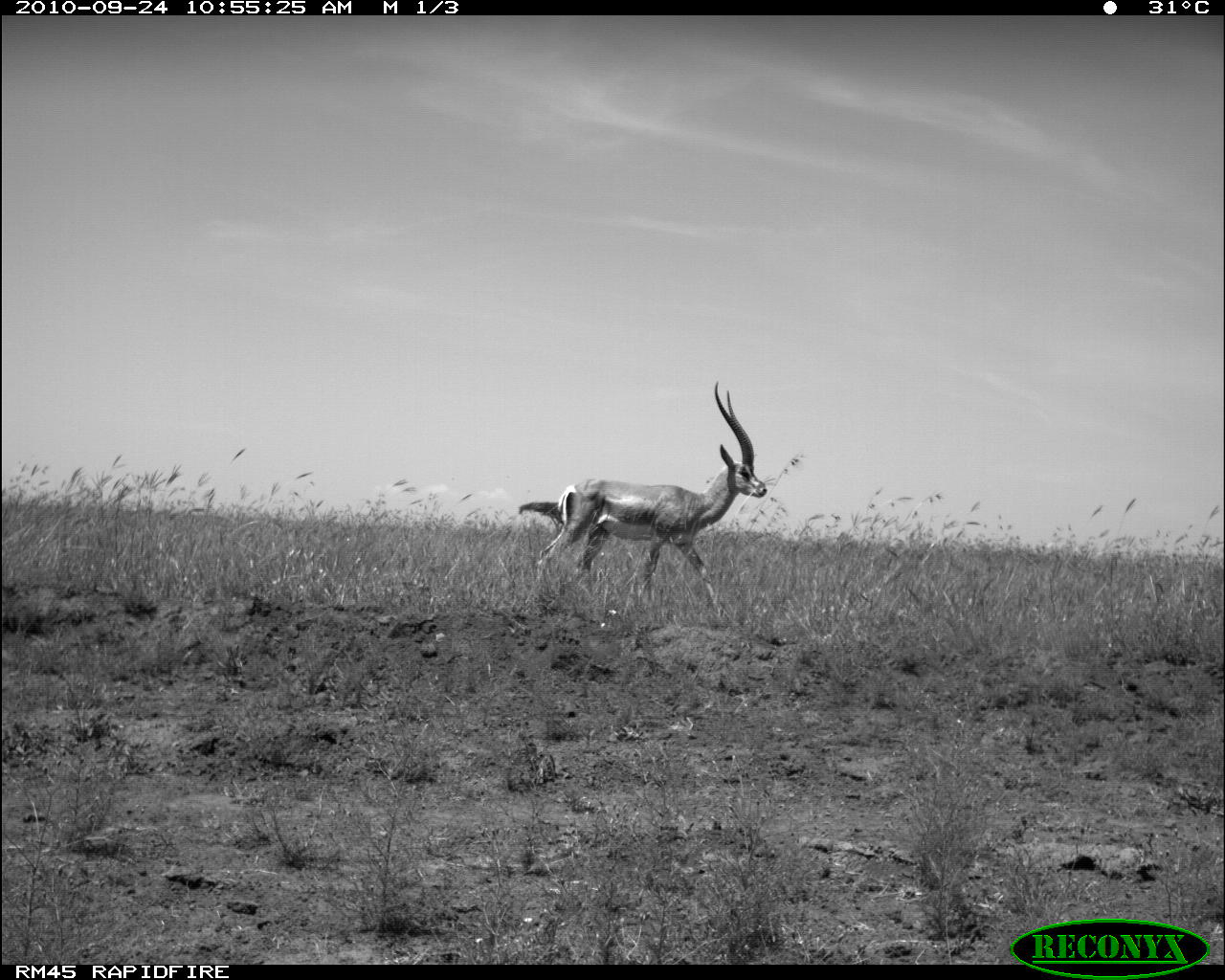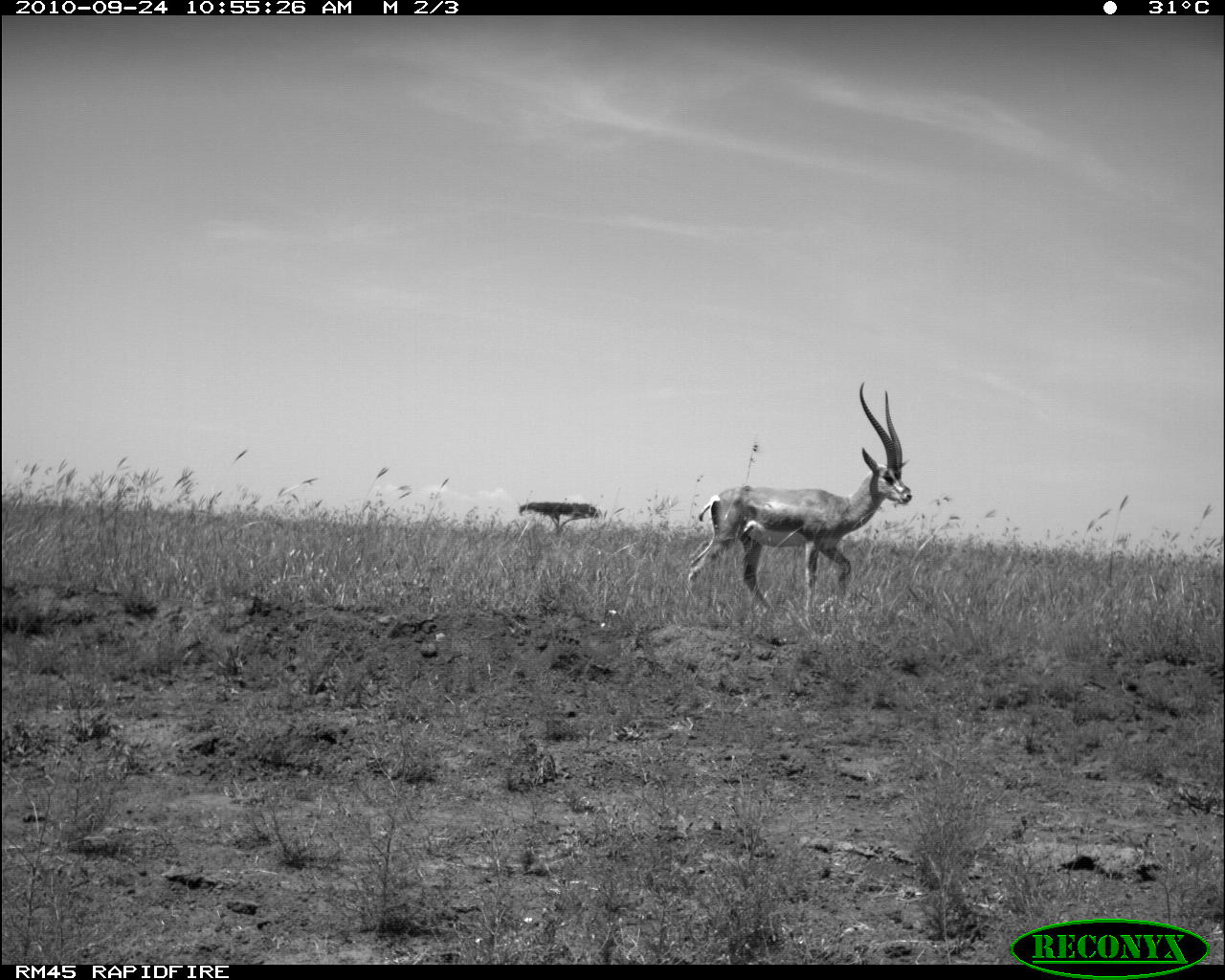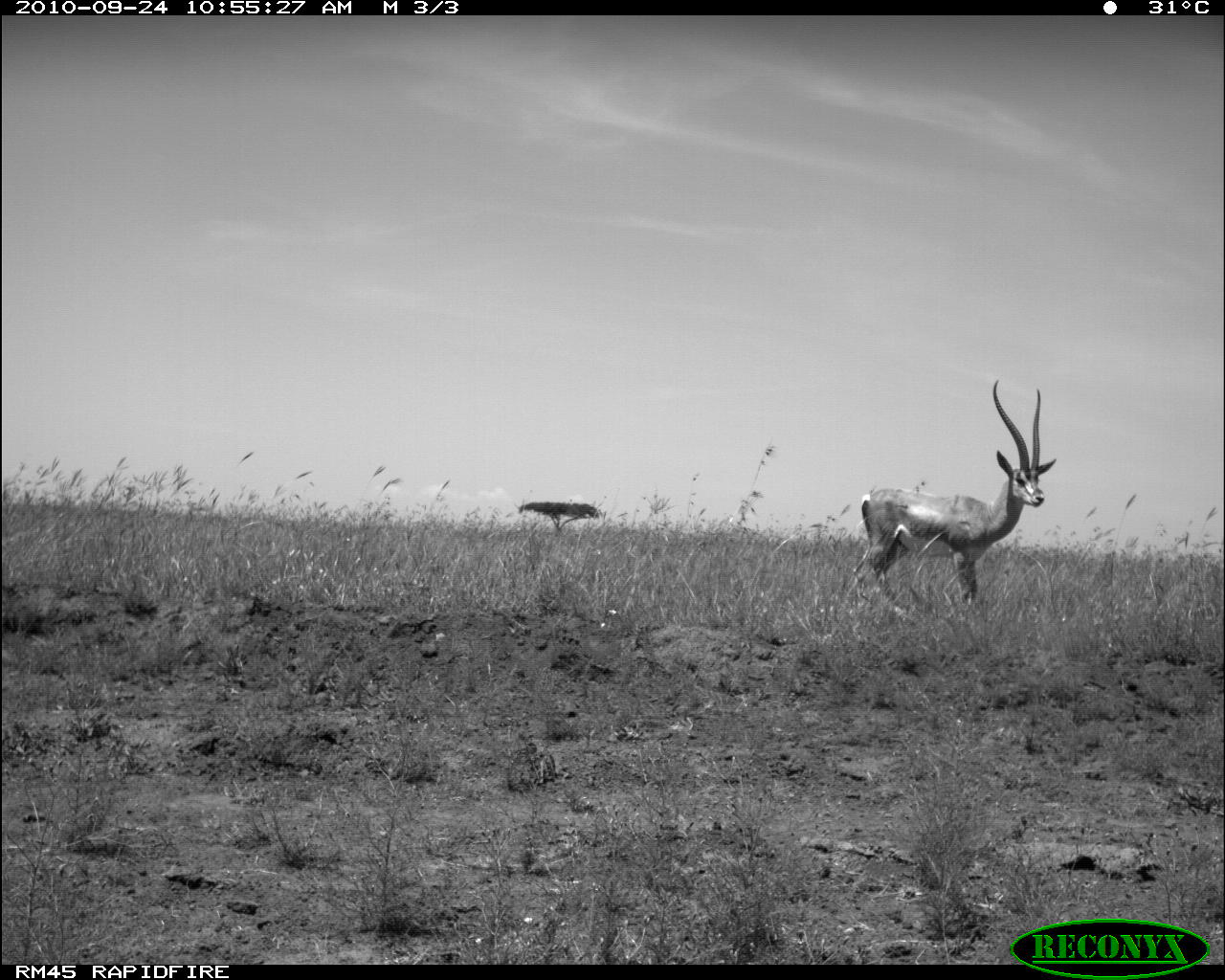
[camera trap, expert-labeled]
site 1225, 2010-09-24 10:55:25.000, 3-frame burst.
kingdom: Animalia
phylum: Chordata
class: Mammalia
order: Artiodactyla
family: Bovidae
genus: Nanger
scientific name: Nanger granti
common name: grant's gazelle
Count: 1.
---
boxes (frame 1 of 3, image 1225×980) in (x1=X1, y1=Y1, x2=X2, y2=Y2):
nanger granti: (x1=518, y1=381, x2=767, y2=605)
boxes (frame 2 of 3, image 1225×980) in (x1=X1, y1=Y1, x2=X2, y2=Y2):
nanger granti: (x1=687, y1=381, x2=913, y2=607)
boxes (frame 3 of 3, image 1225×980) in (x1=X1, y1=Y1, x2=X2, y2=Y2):
nanger granti: (x1=854, y1=379, x2=1056, y2=596)